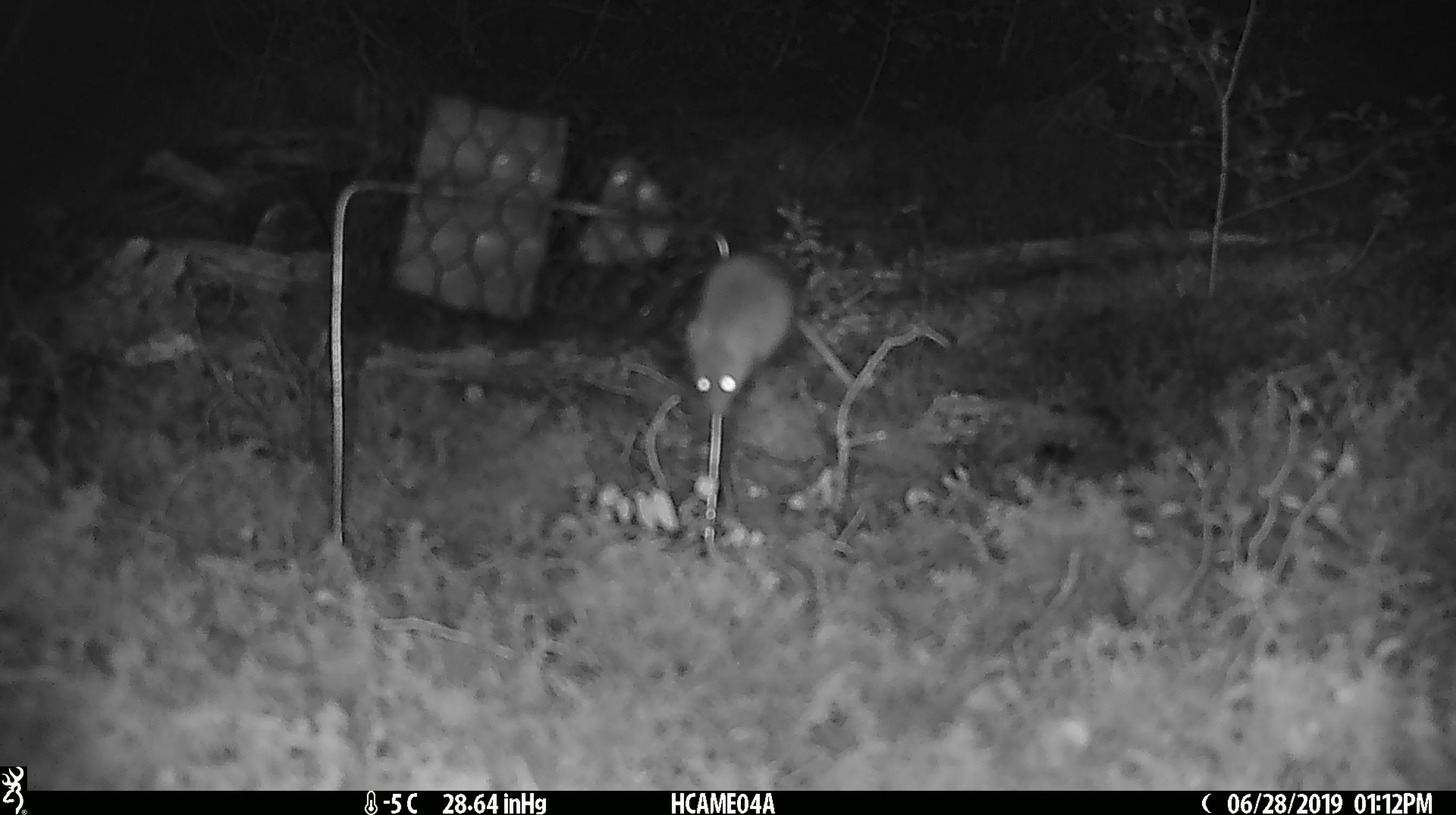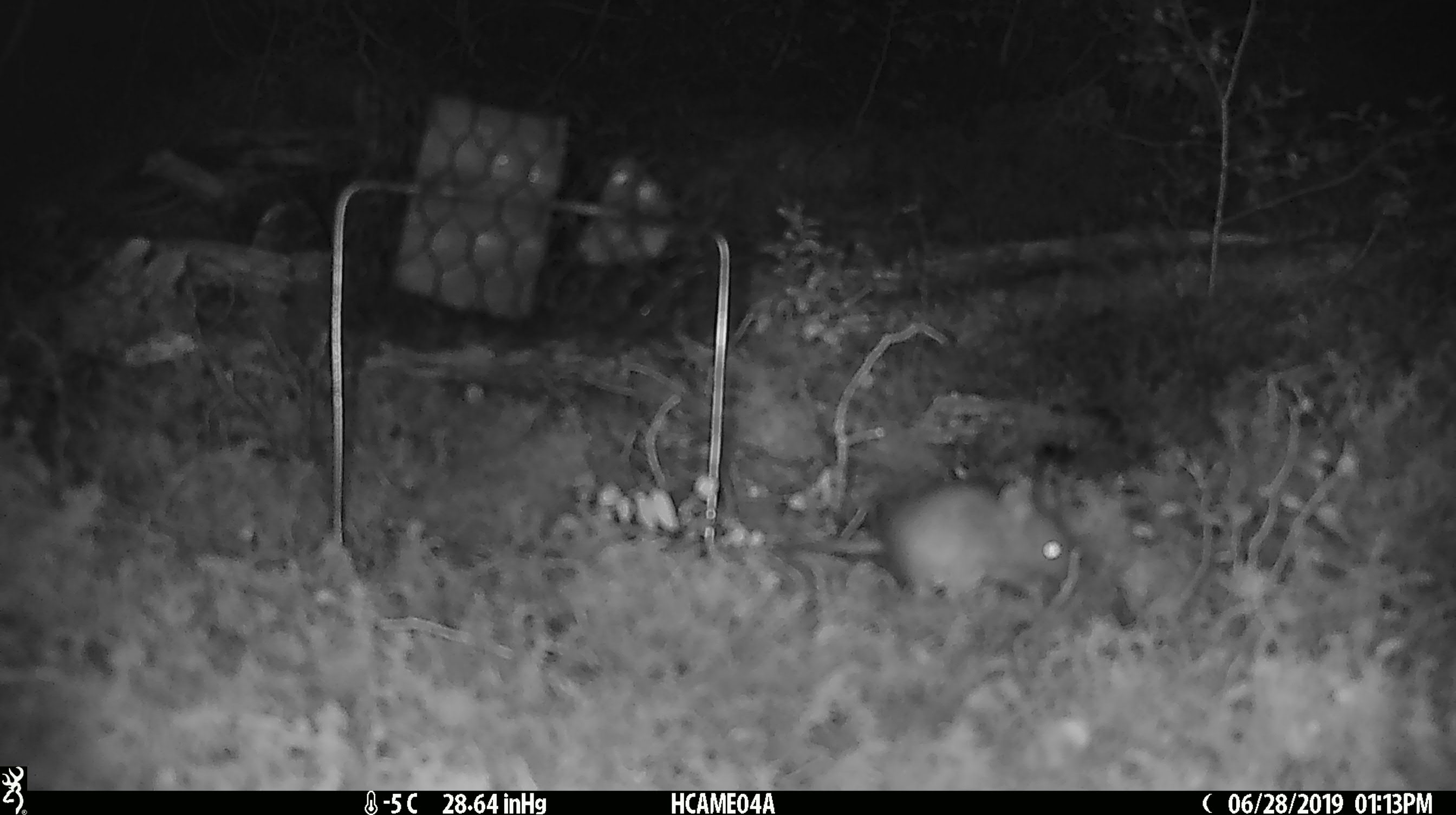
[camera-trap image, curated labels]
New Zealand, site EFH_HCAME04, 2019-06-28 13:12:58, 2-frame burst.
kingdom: Animalia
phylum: Chordata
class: Mammalia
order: Rodentia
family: Muridae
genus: Mus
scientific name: Mus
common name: mouse